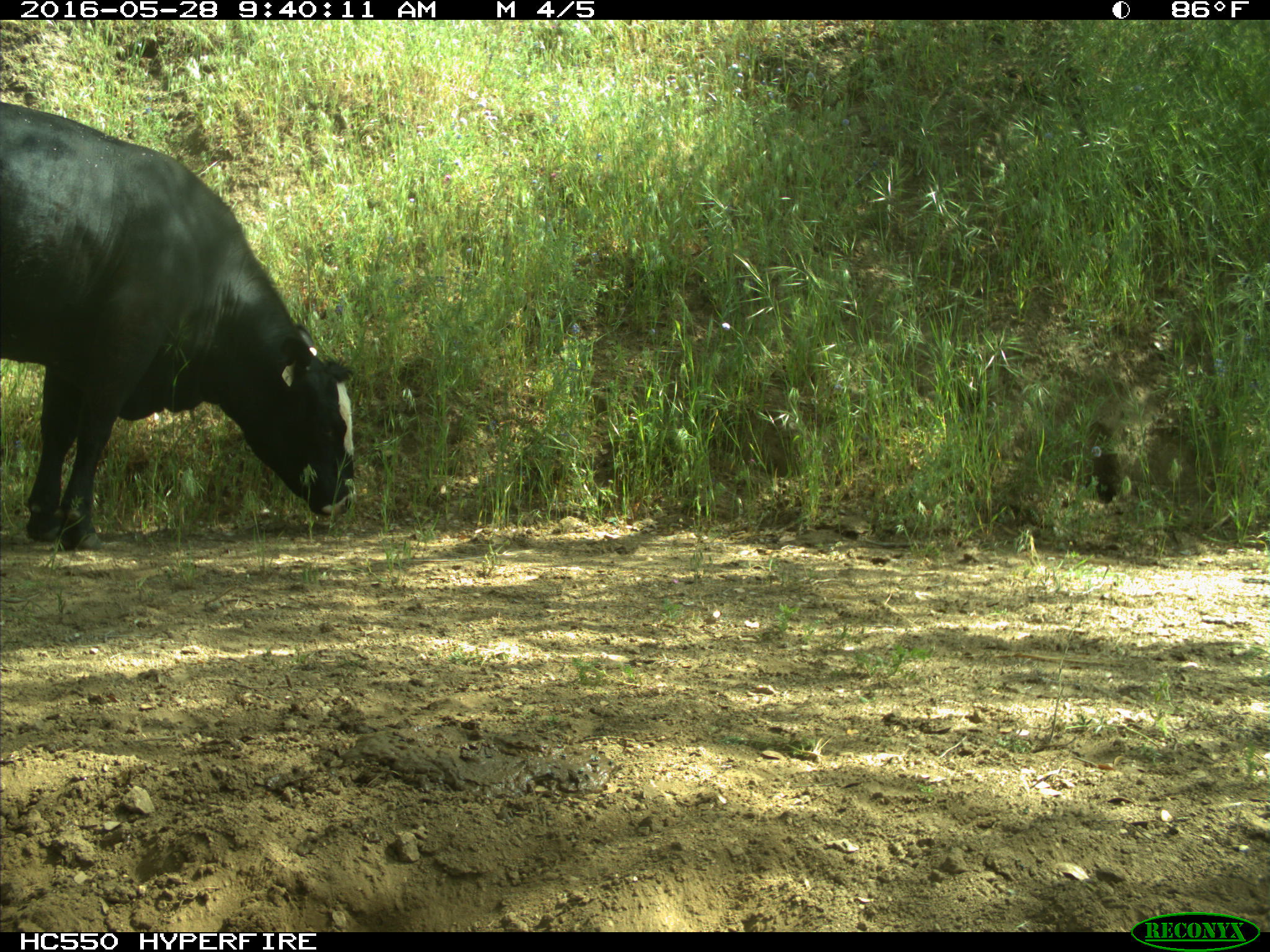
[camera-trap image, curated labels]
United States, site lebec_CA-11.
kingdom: Animalia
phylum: Chordata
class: Mammalia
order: Artiodactyla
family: Bovidae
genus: Bos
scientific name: Bos taurus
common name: domestic cow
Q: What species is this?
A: Bos taurus (domestic cow).